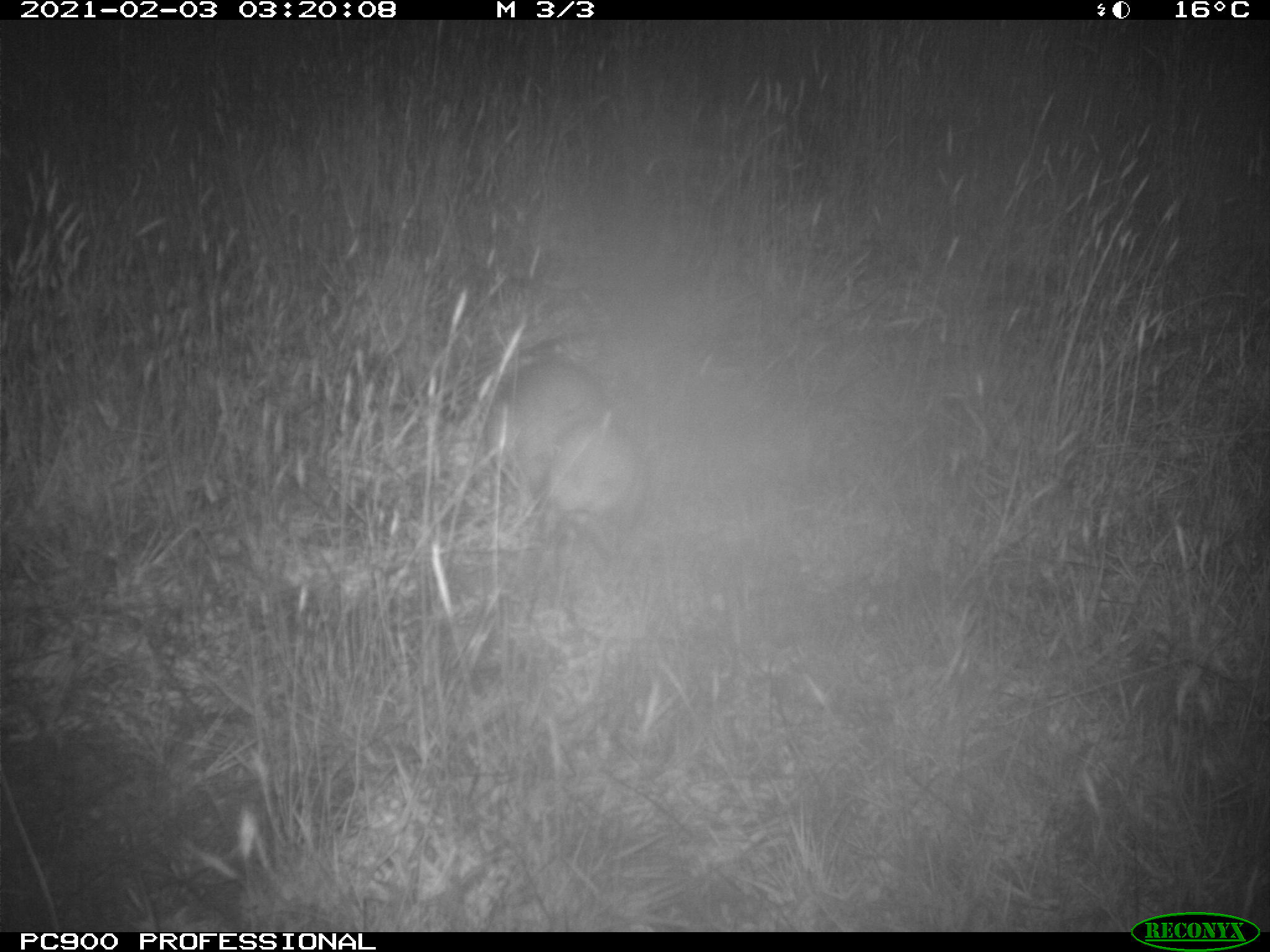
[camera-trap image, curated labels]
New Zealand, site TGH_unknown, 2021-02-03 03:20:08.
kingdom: Animalia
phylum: Chordata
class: Mammalia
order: Carnivora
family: Mustelidae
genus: Mustela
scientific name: Mustela furo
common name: ferret